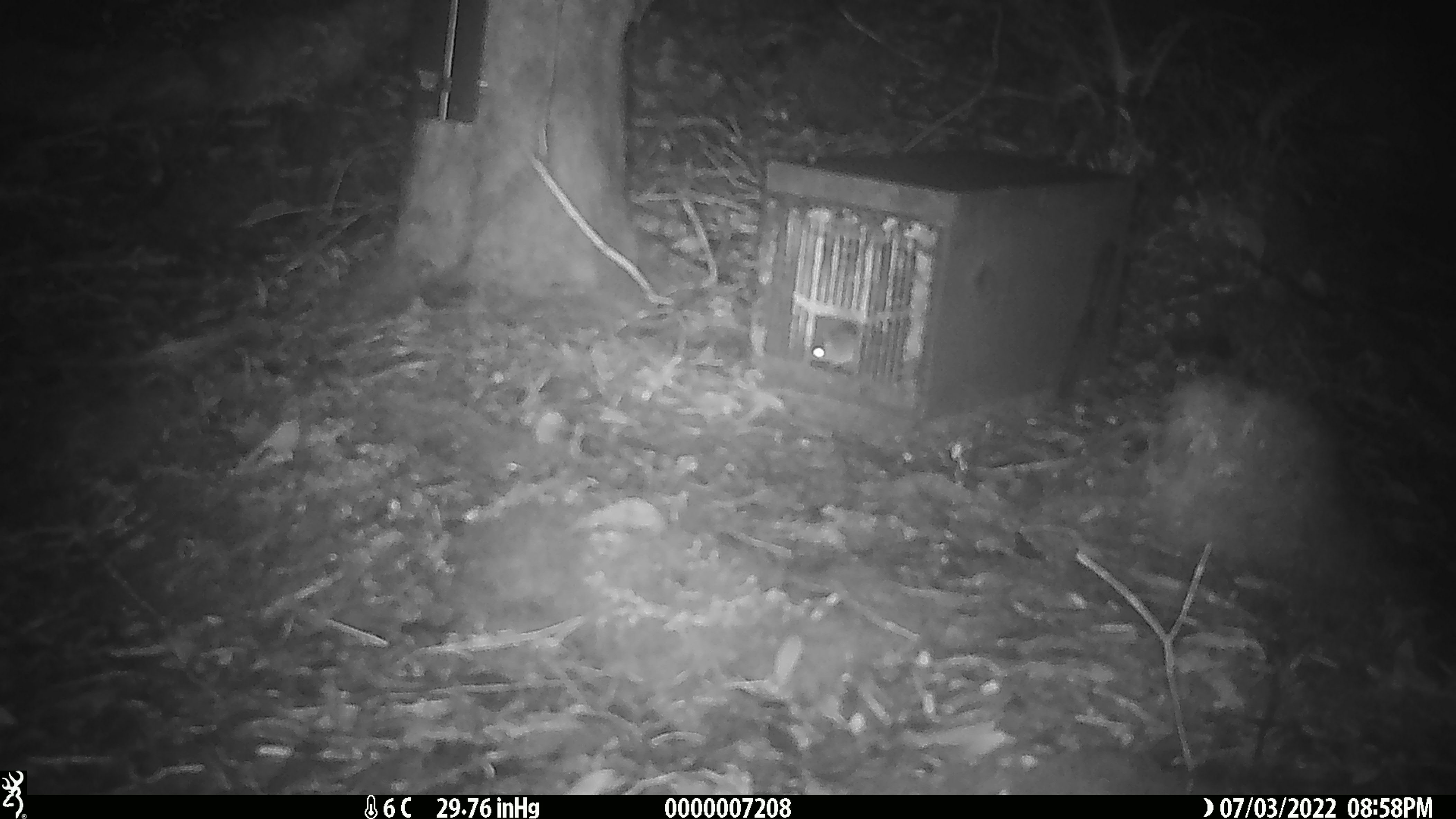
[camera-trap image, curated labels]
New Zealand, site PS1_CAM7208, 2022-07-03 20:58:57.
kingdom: Animalia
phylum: Chordata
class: Mammalia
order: Rodentia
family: Muridae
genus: Mus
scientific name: Mus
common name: mouse